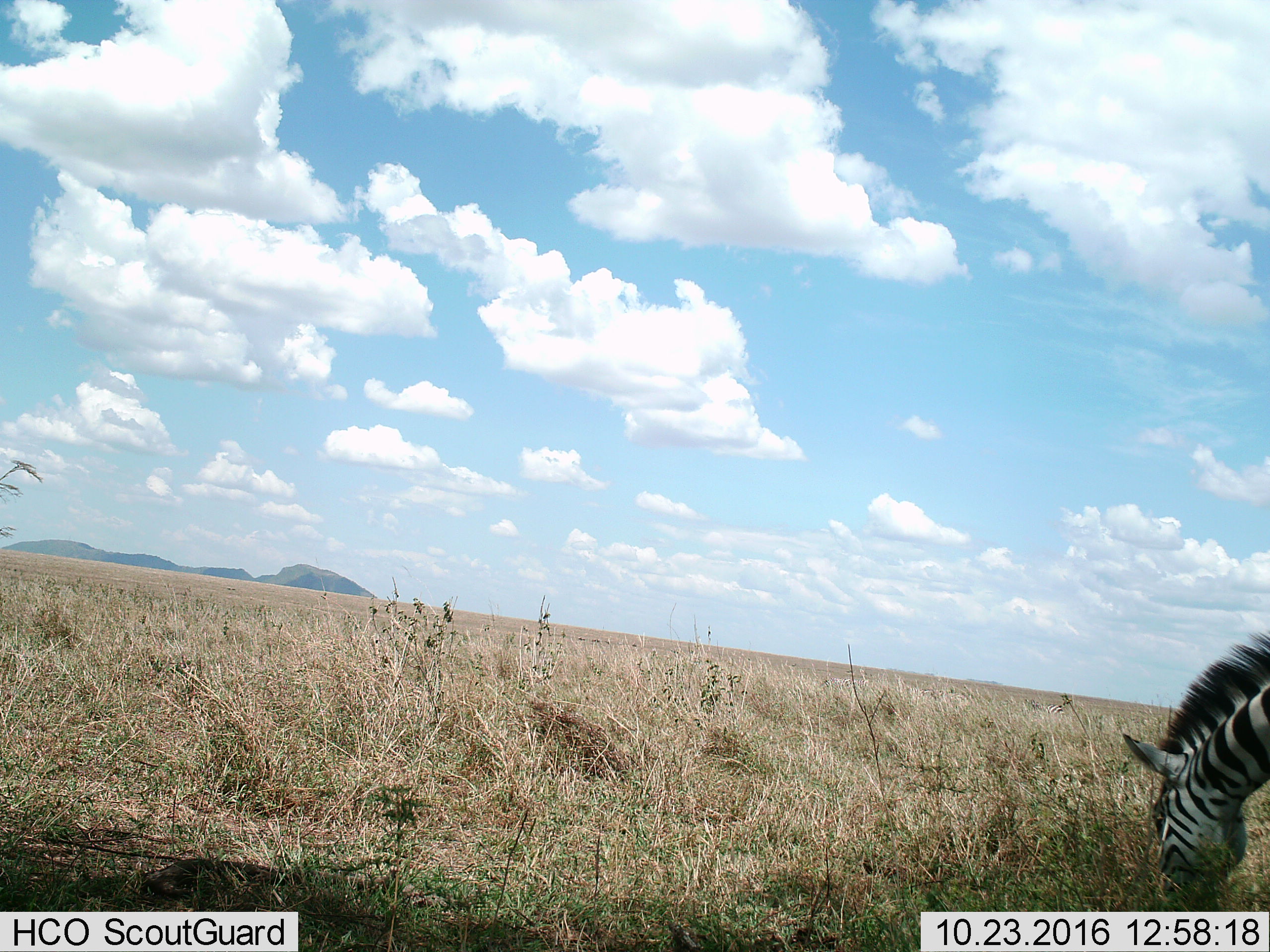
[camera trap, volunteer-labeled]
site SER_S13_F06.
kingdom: Animalia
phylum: Chordata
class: Mammalia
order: Perissodactyla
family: Equidae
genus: Equus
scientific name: Equus quagga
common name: plains zebra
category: zebraplains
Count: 1.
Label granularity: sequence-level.